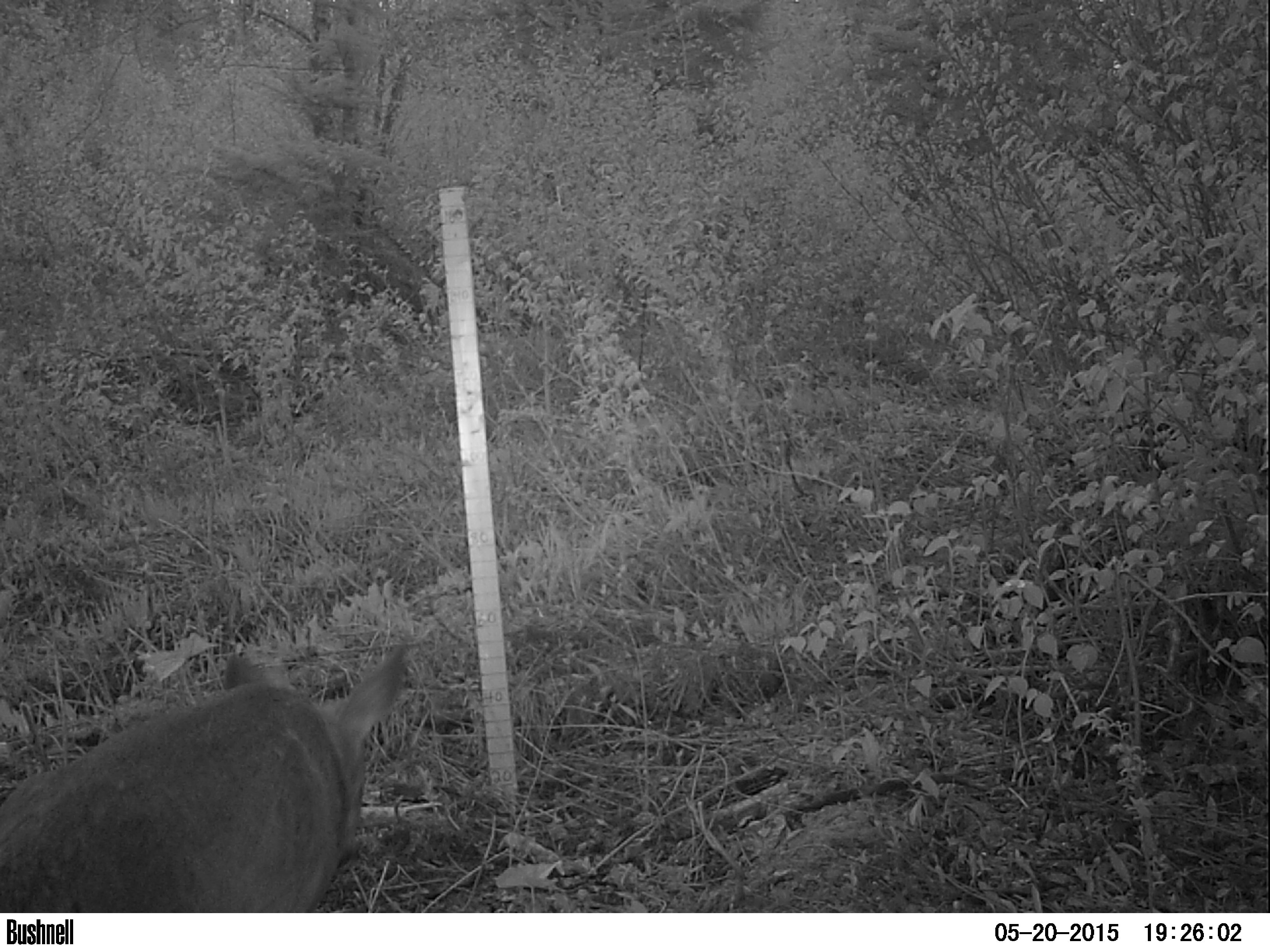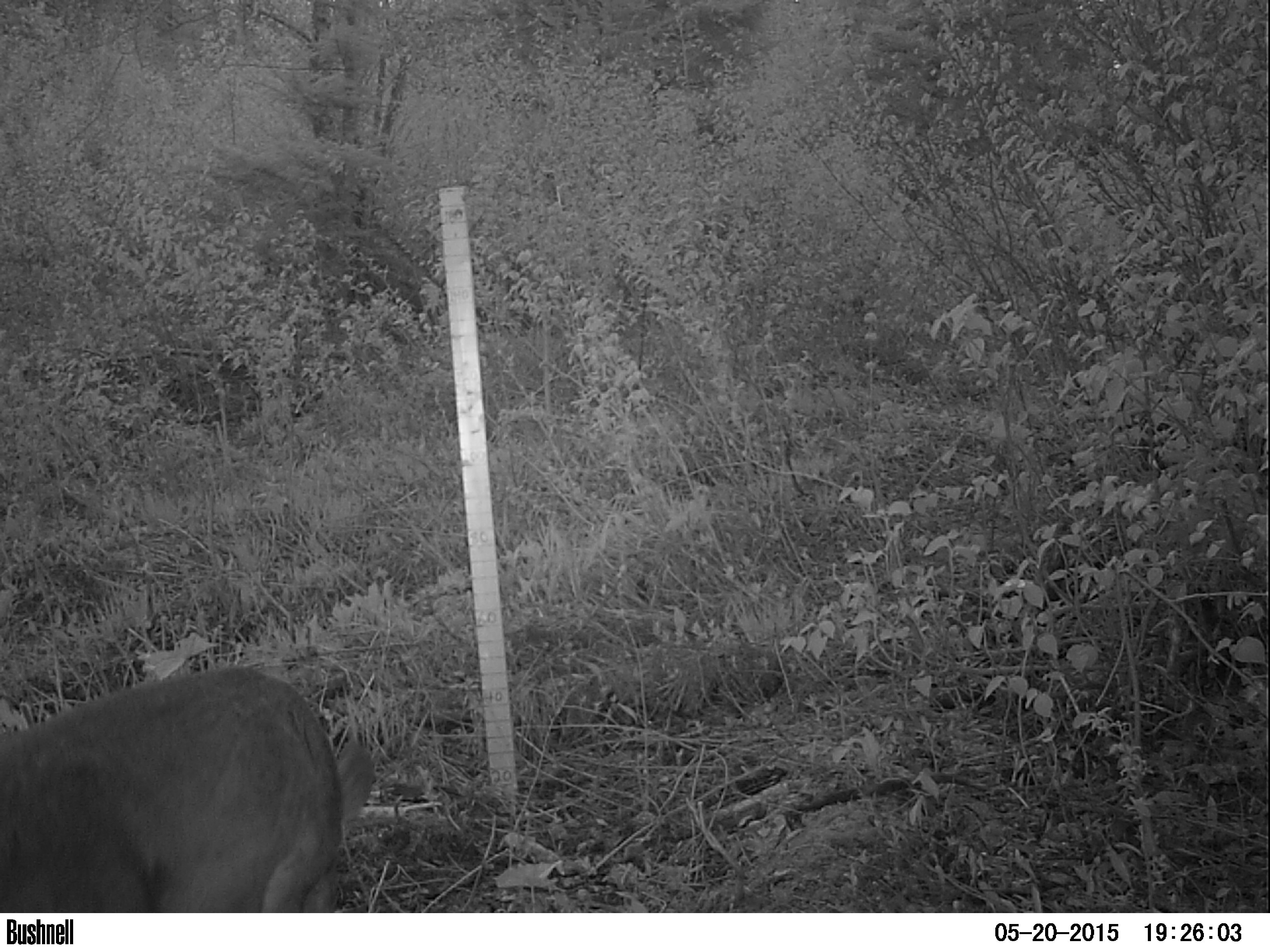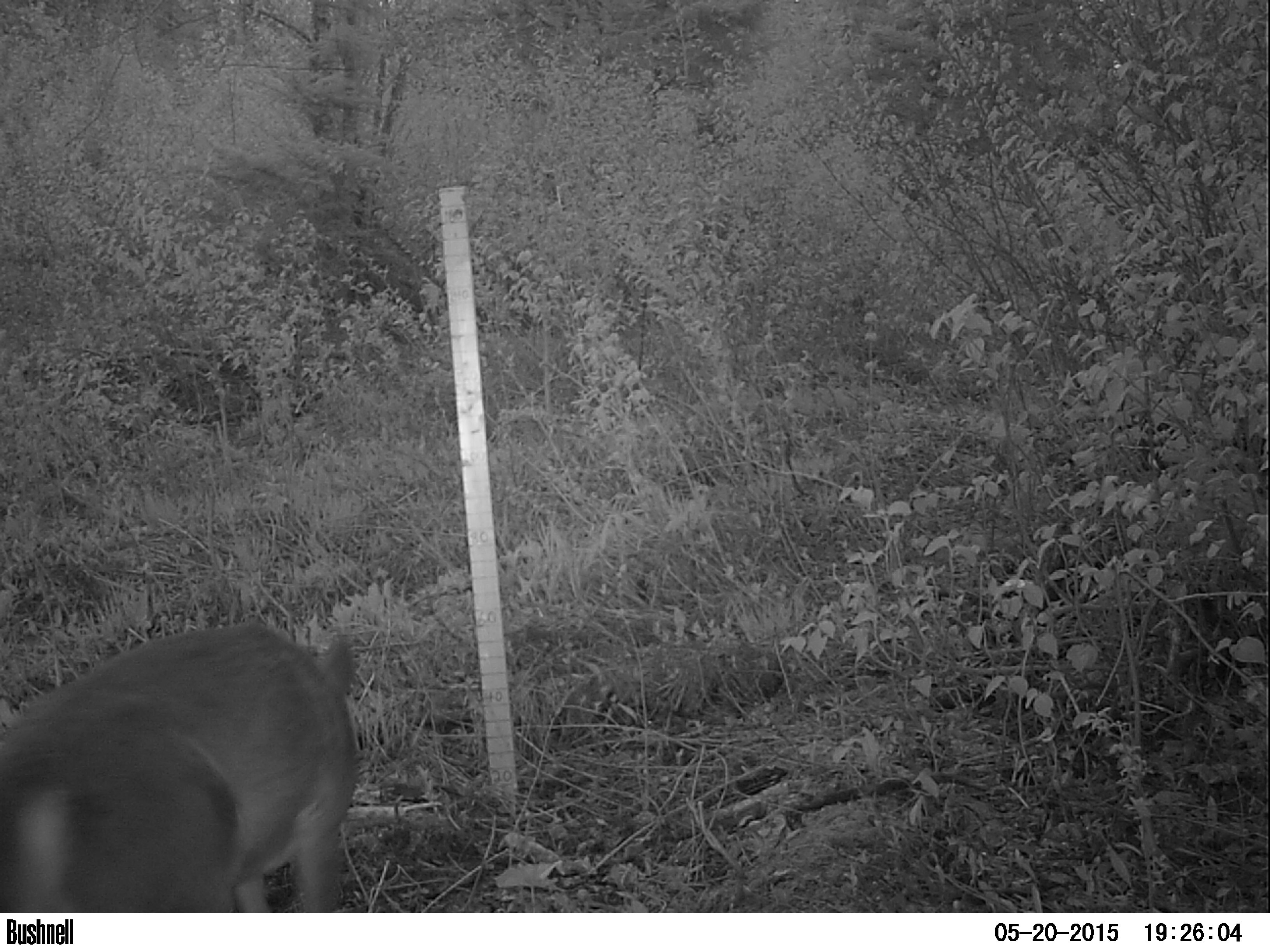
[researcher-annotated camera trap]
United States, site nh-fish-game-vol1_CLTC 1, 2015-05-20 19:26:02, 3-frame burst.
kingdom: Animalia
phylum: Chordata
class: Mammalia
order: Artiodactyla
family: Cervidae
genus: Odocoileus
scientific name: Odocoileus virginianus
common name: white-tailed deer